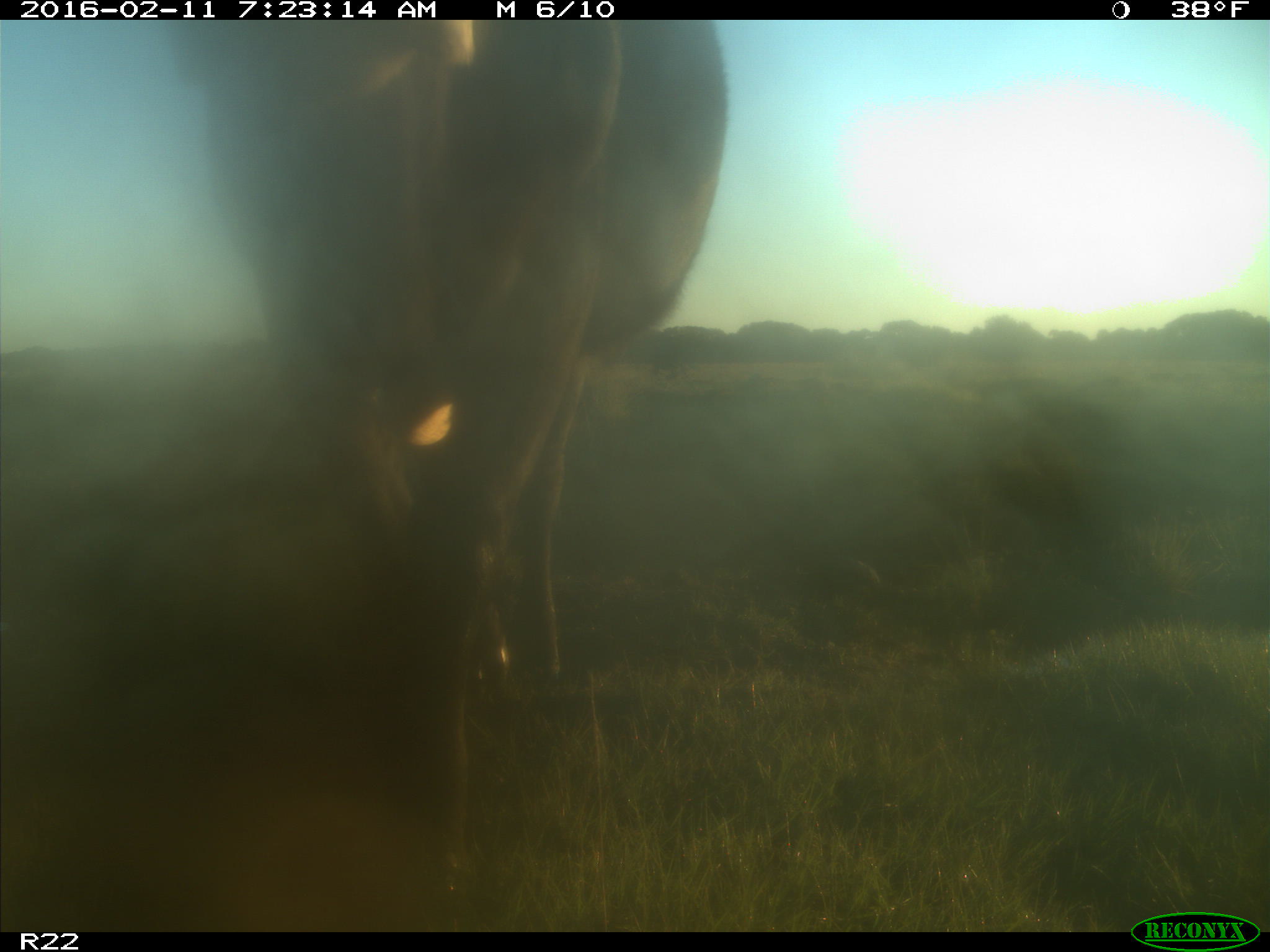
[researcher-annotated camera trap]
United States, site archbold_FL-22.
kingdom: Animalia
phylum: Chordata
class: Mammalia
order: Artiodactyla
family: Bovidae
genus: Bos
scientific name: Bos taurus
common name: domestic cow